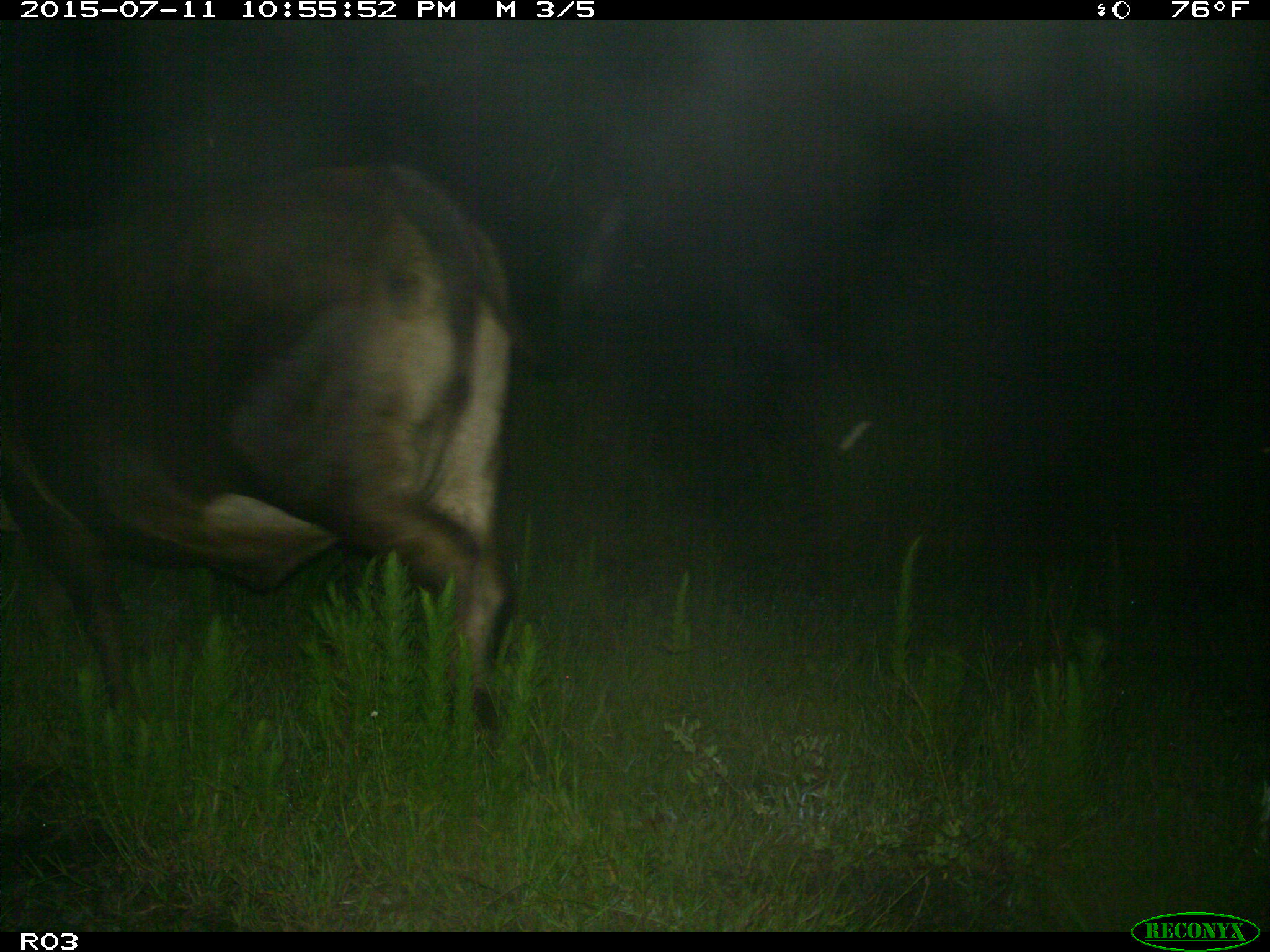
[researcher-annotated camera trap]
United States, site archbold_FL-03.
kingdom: Animalia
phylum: Chordata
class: Mammalia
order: Artiodactyla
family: Bovidae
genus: Bos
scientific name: Bos taurus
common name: domestic cow